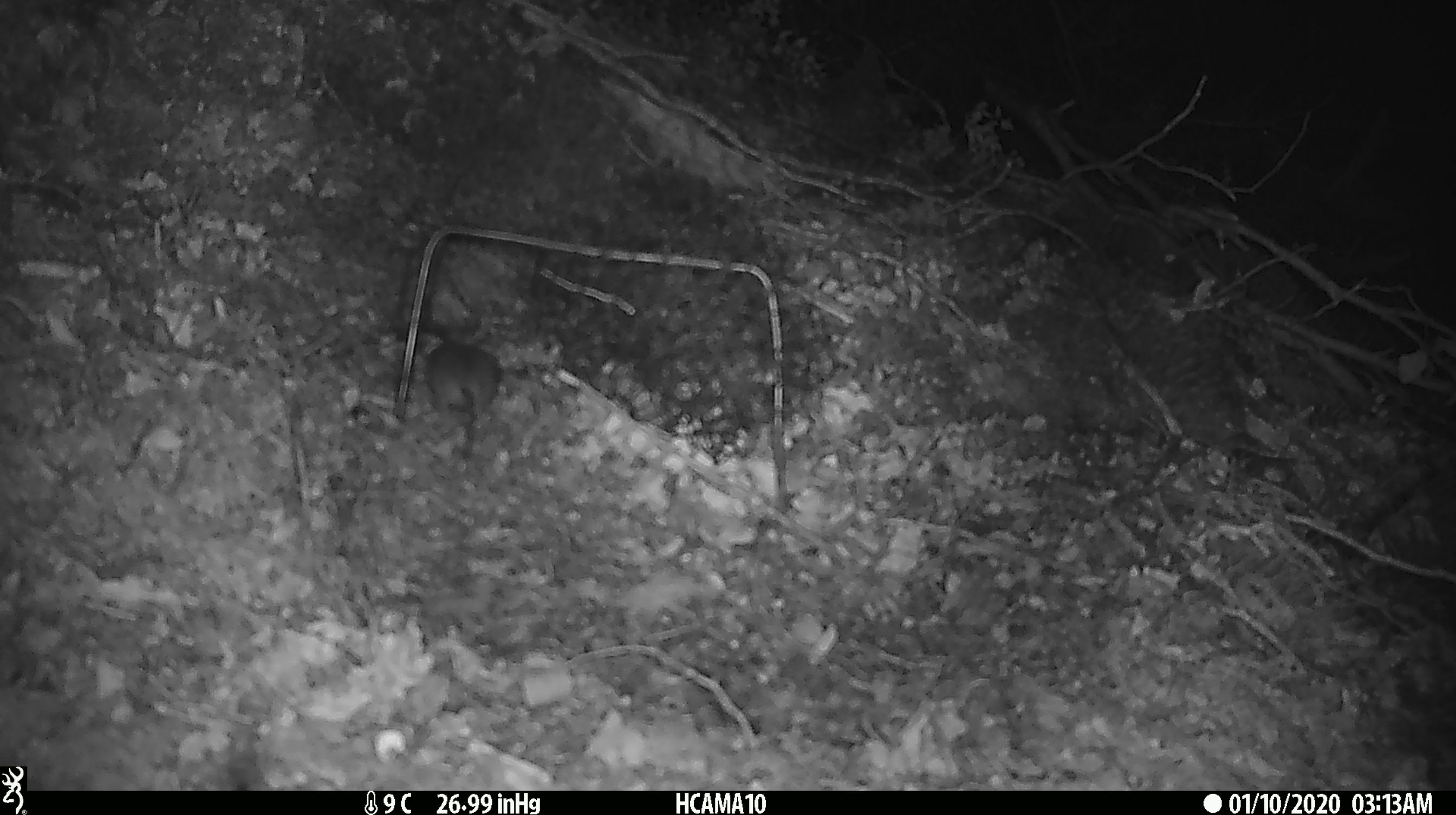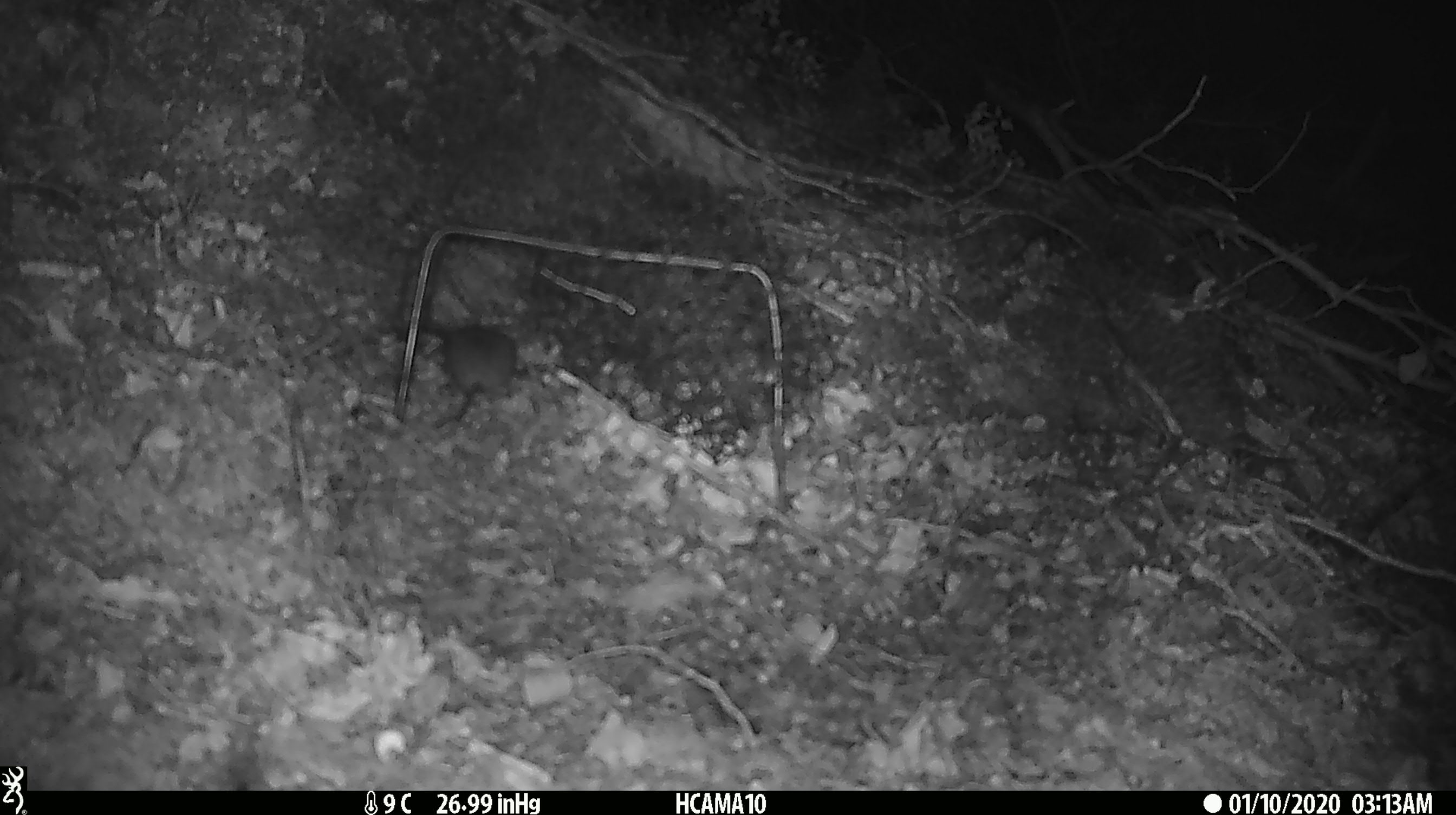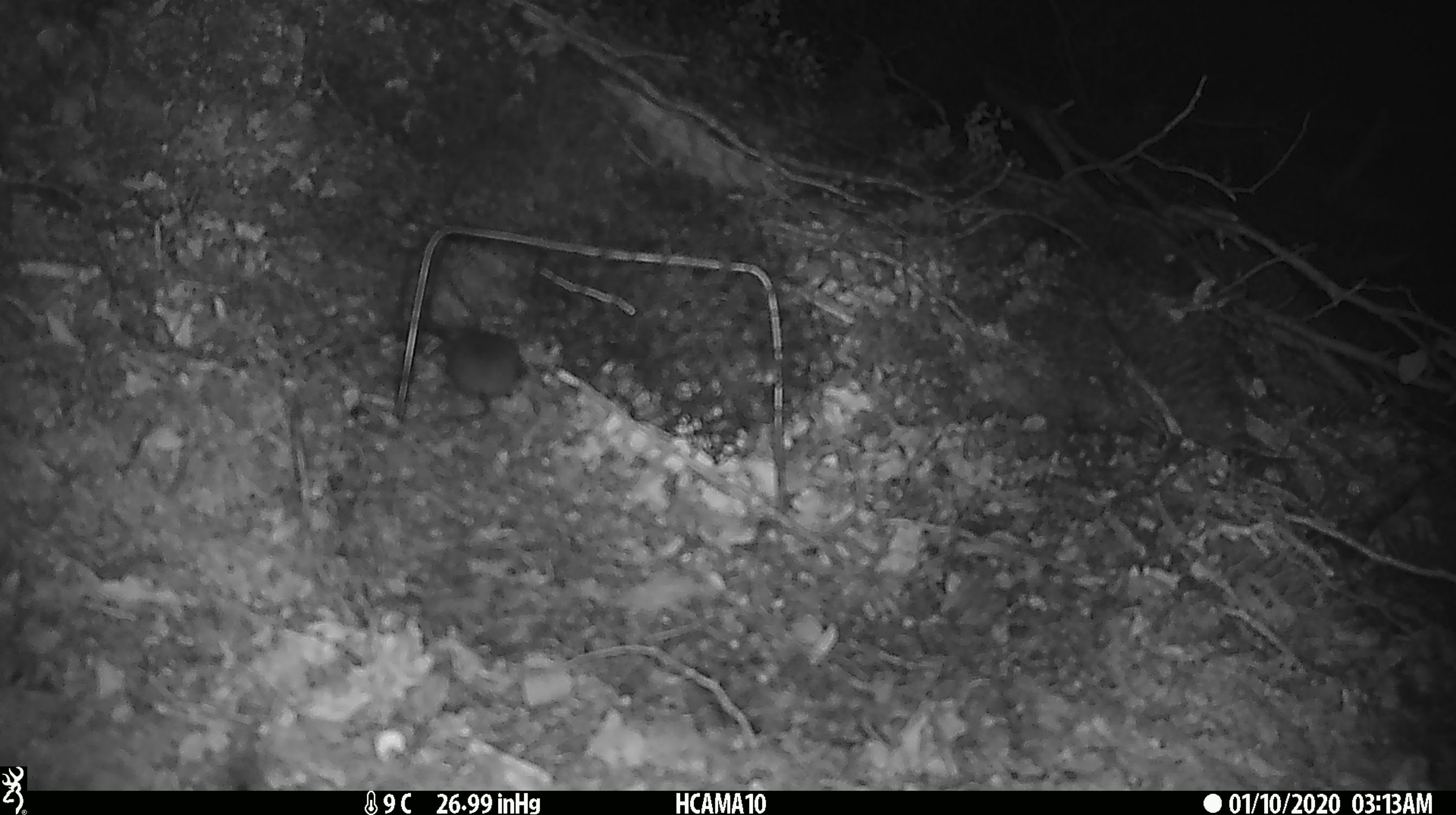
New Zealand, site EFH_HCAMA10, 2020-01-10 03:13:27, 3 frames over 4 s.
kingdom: Animalia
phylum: Chordata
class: Mammalia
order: Rodentia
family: Muridae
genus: Mus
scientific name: Mus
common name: mouse